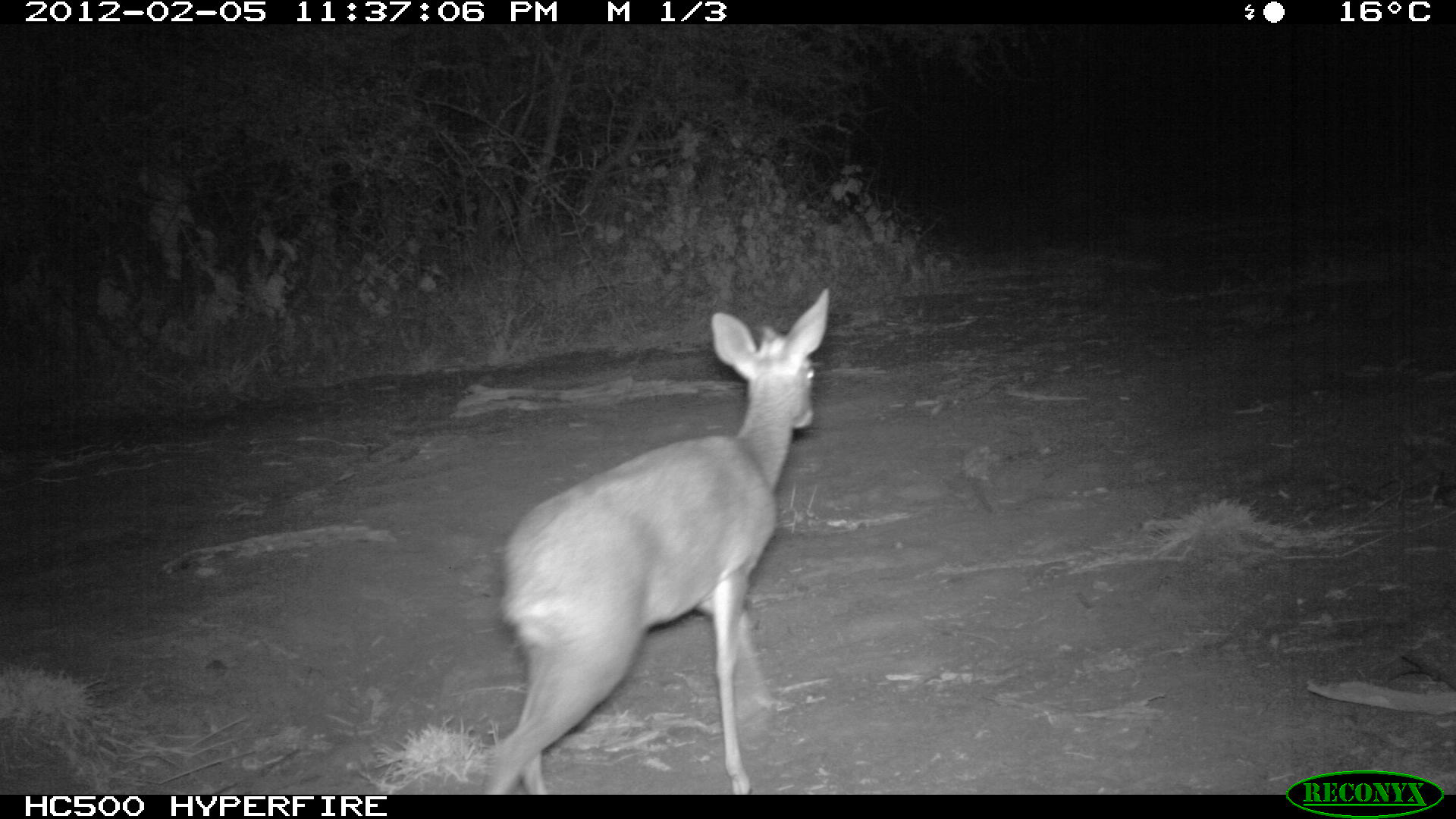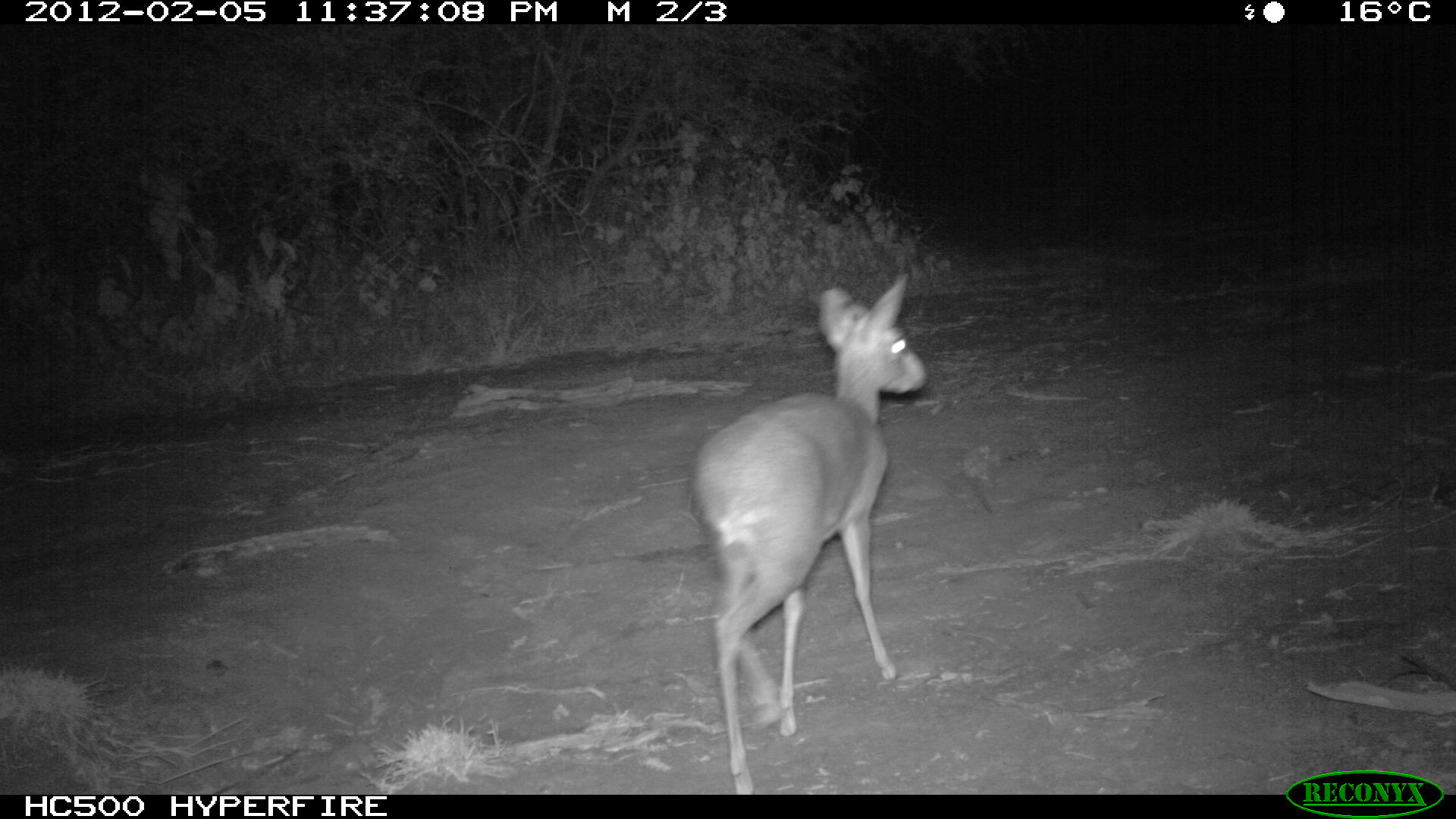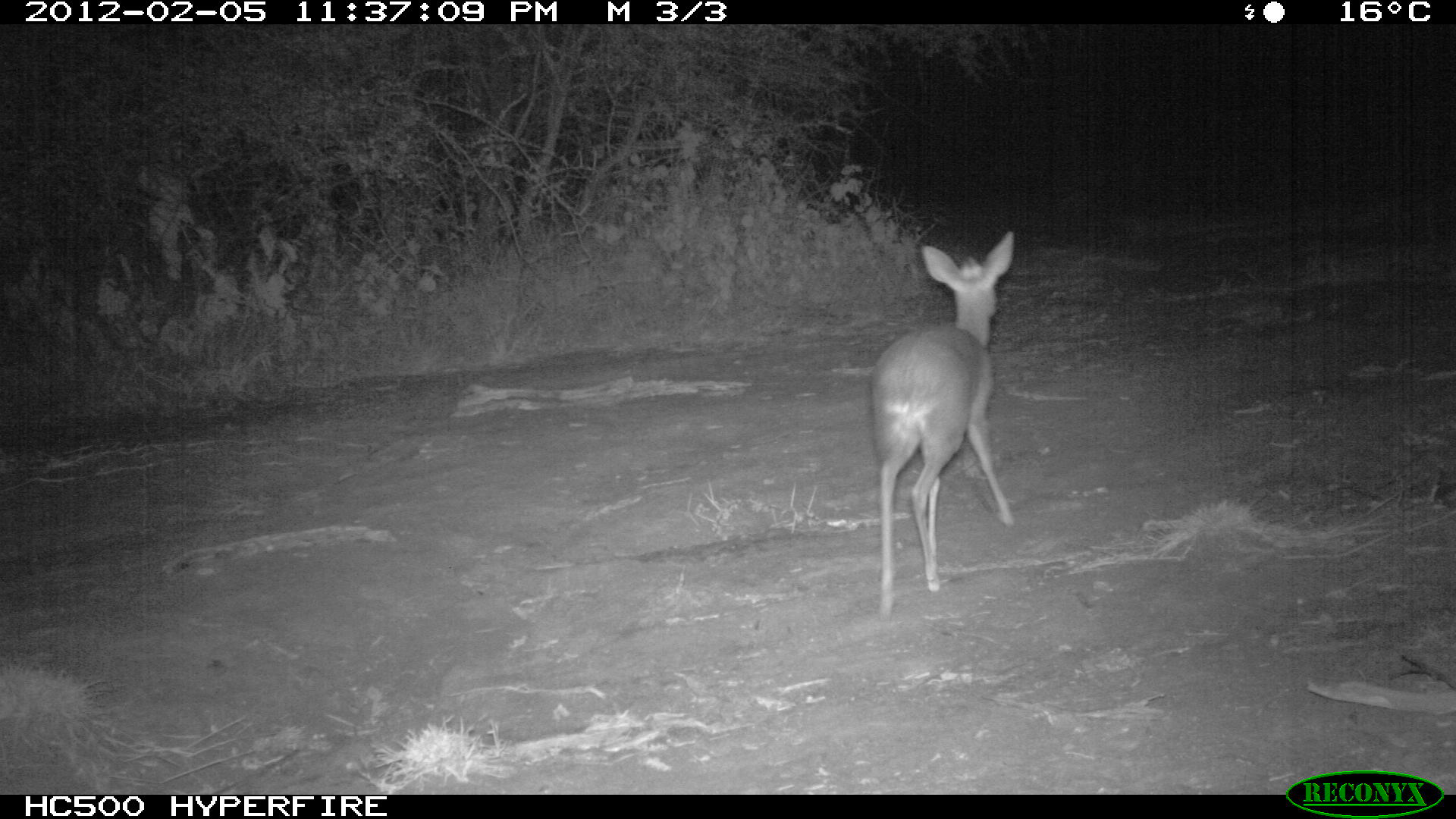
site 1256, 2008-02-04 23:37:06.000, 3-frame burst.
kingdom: Animalia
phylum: Chordata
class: Mammalia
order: Artiodactyla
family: Bovidae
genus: Madoqua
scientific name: Madoqua guentheri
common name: günther's dik-dik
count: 1